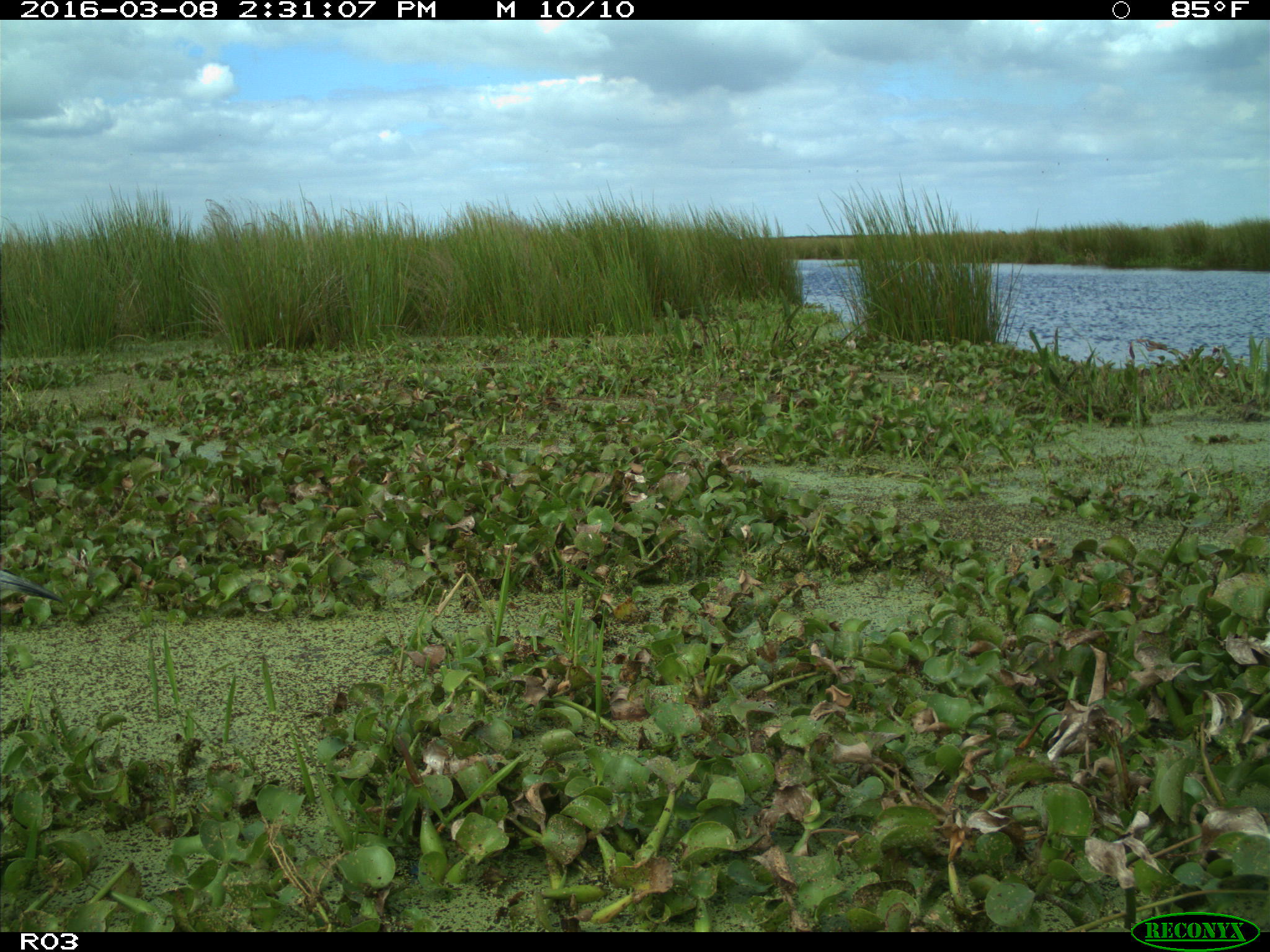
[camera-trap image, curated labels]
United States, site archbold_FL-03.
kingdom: Animalia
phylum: Chordata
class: Aves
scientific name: Aves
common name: birds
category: unidentified bird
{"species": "unidentified bird (birds) (Aves)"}